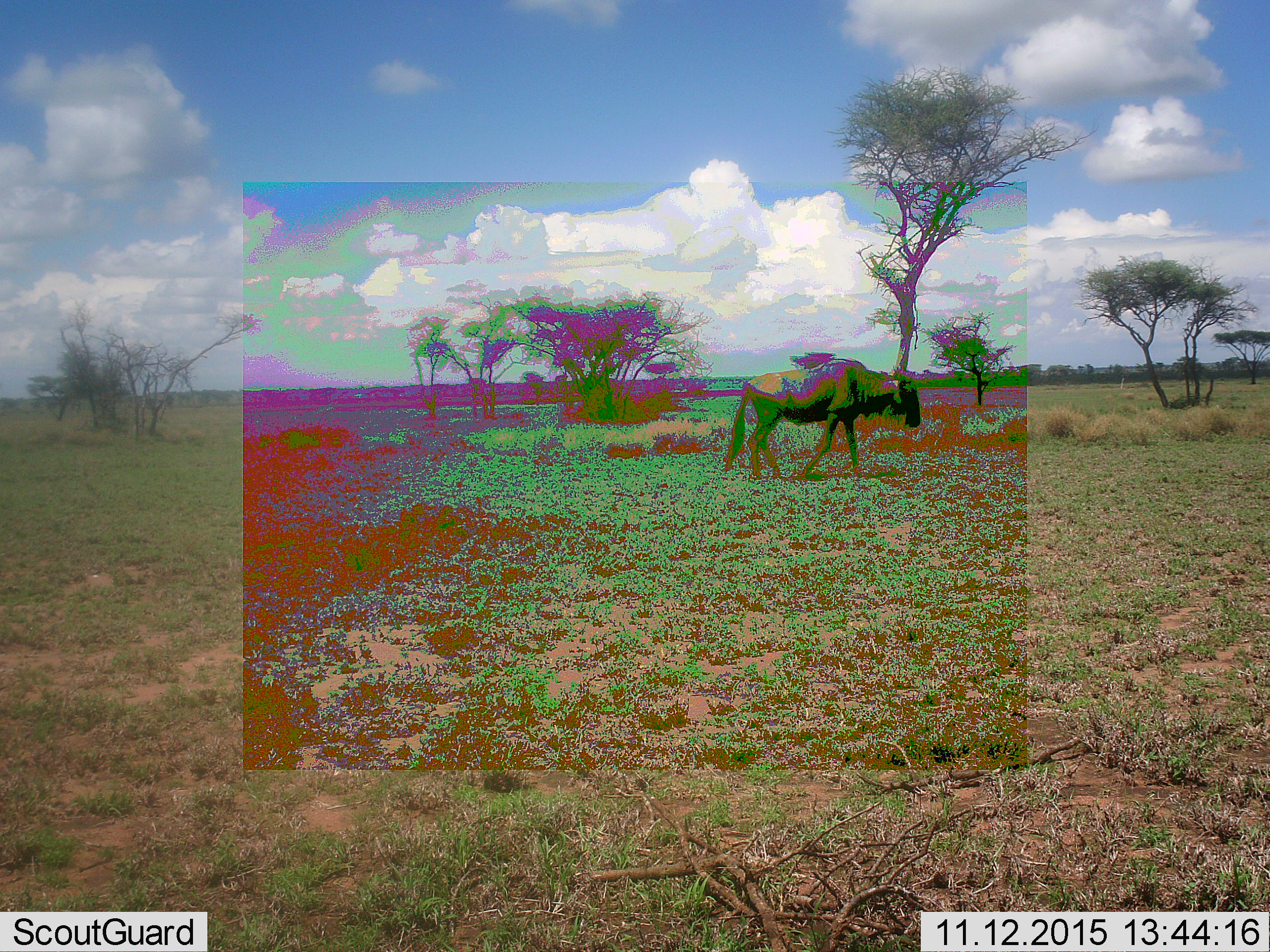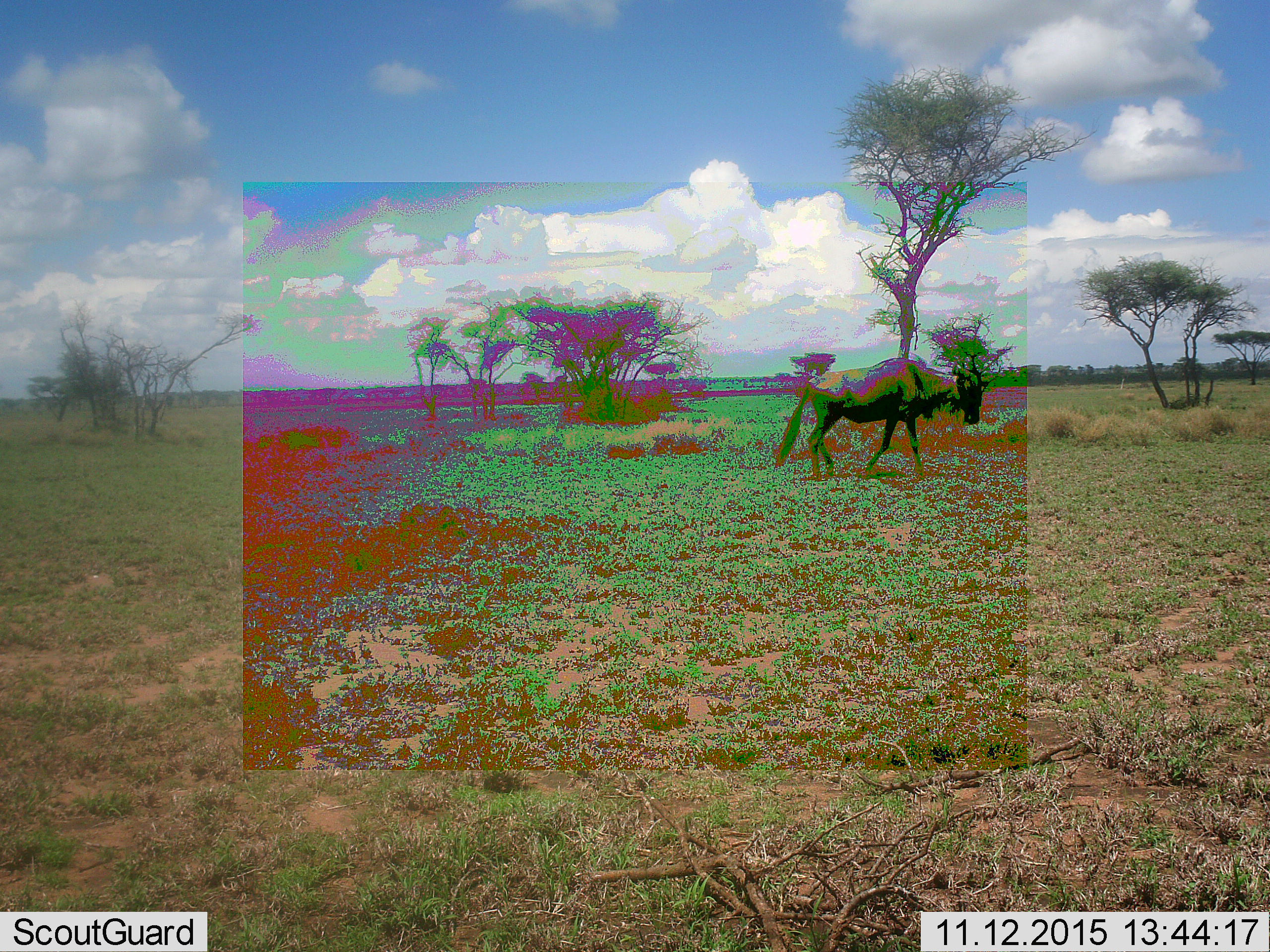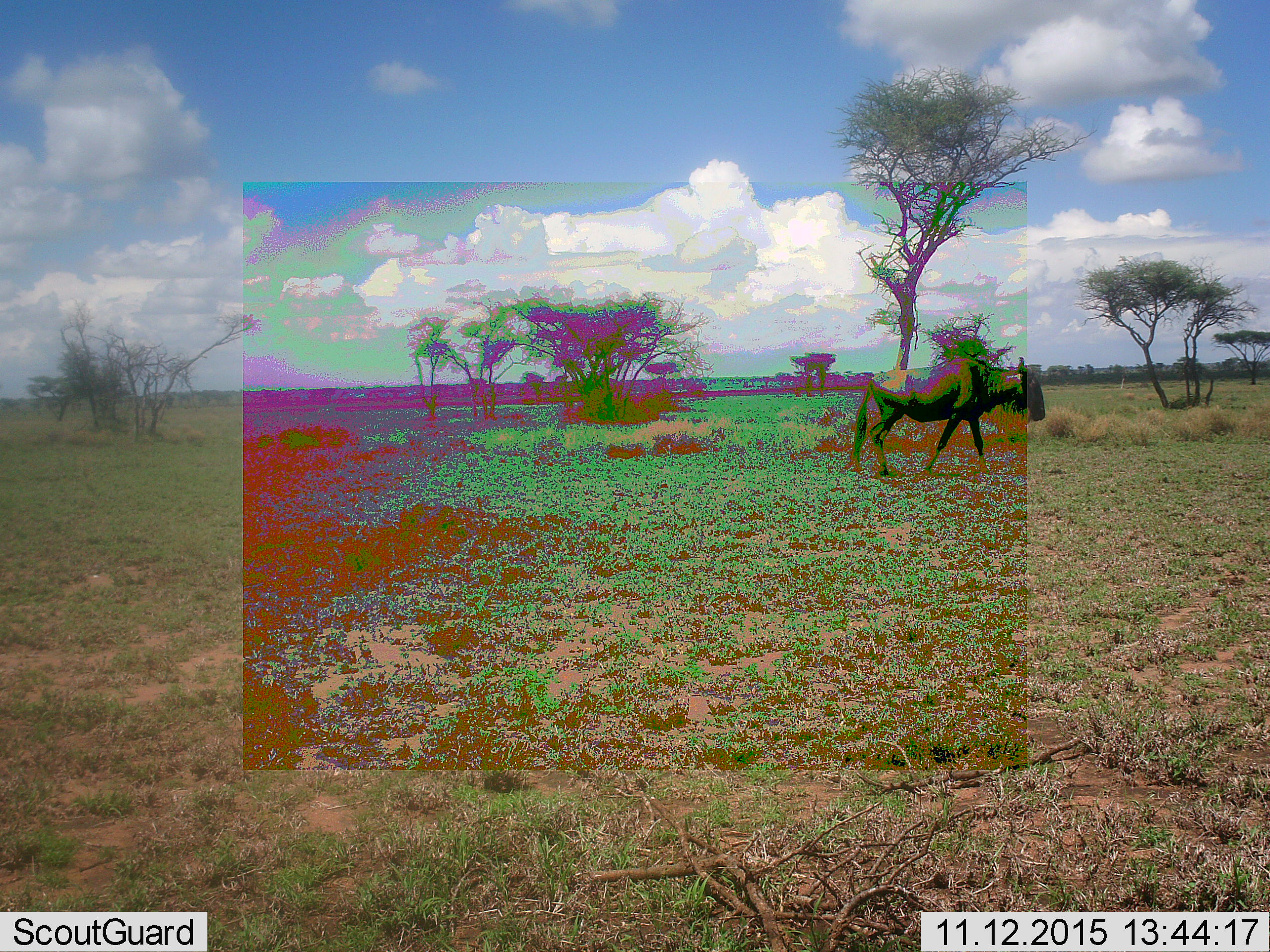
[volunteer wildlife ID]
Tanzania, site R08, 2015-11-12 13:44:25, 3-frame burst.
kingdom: Animalia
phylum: Chordata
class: Mammalia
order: Artiodactyla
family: Bovidae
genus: Connochaetes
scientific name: Connochaetes taurinus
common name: blue wildebeest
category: wildebeest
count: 1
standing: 22%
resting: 0%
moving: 89%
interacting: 0%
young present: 0%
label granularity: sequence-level